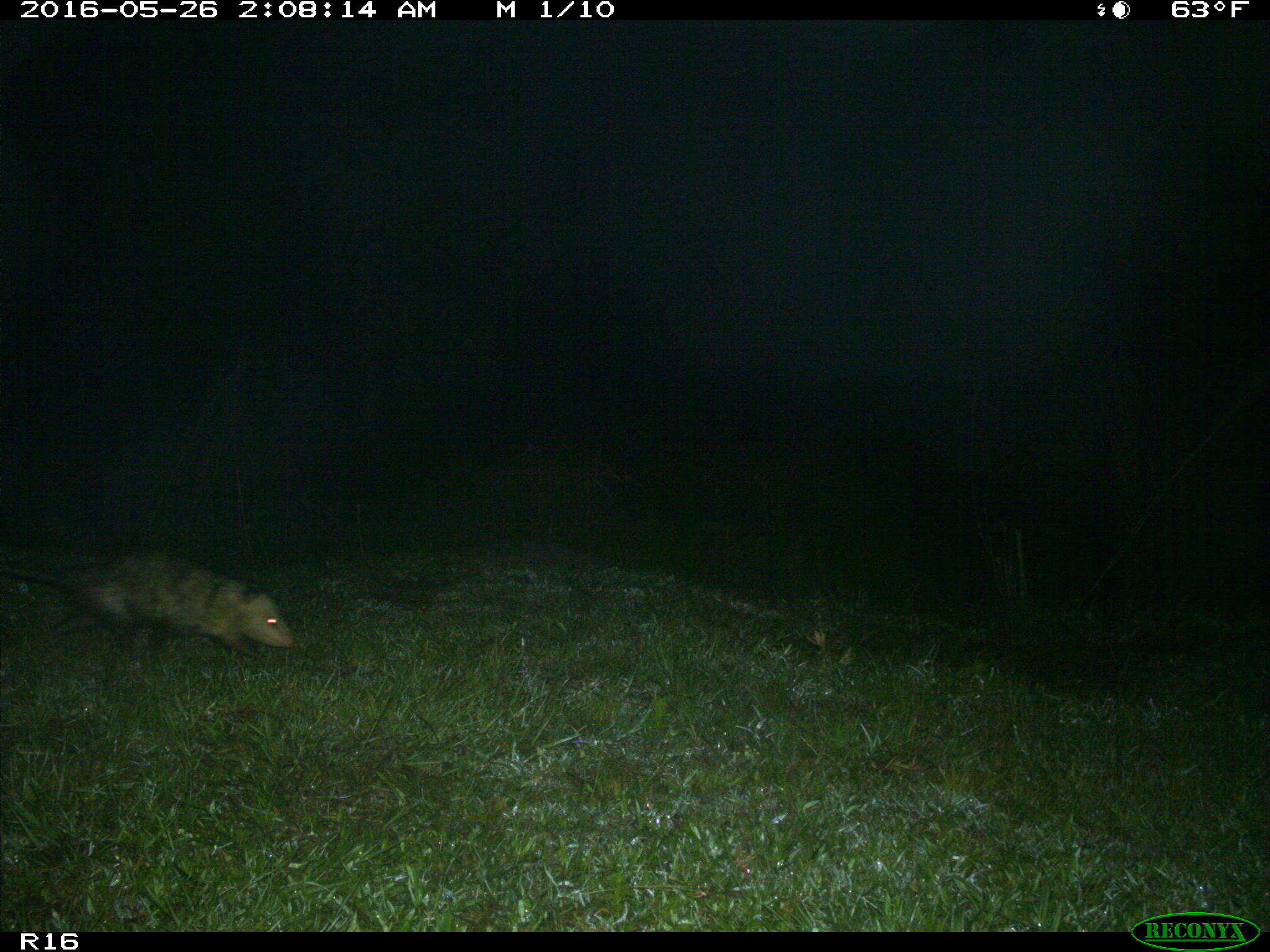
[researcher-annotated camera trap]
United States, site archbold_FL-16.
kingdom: Animalia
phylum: Chordata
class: Mammalia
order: Didelphimorphia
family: Didelphidae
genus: Didelphis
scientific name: Didelphis virginiana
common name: virginia opossum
Didelphis virginiana (virginia opossum).